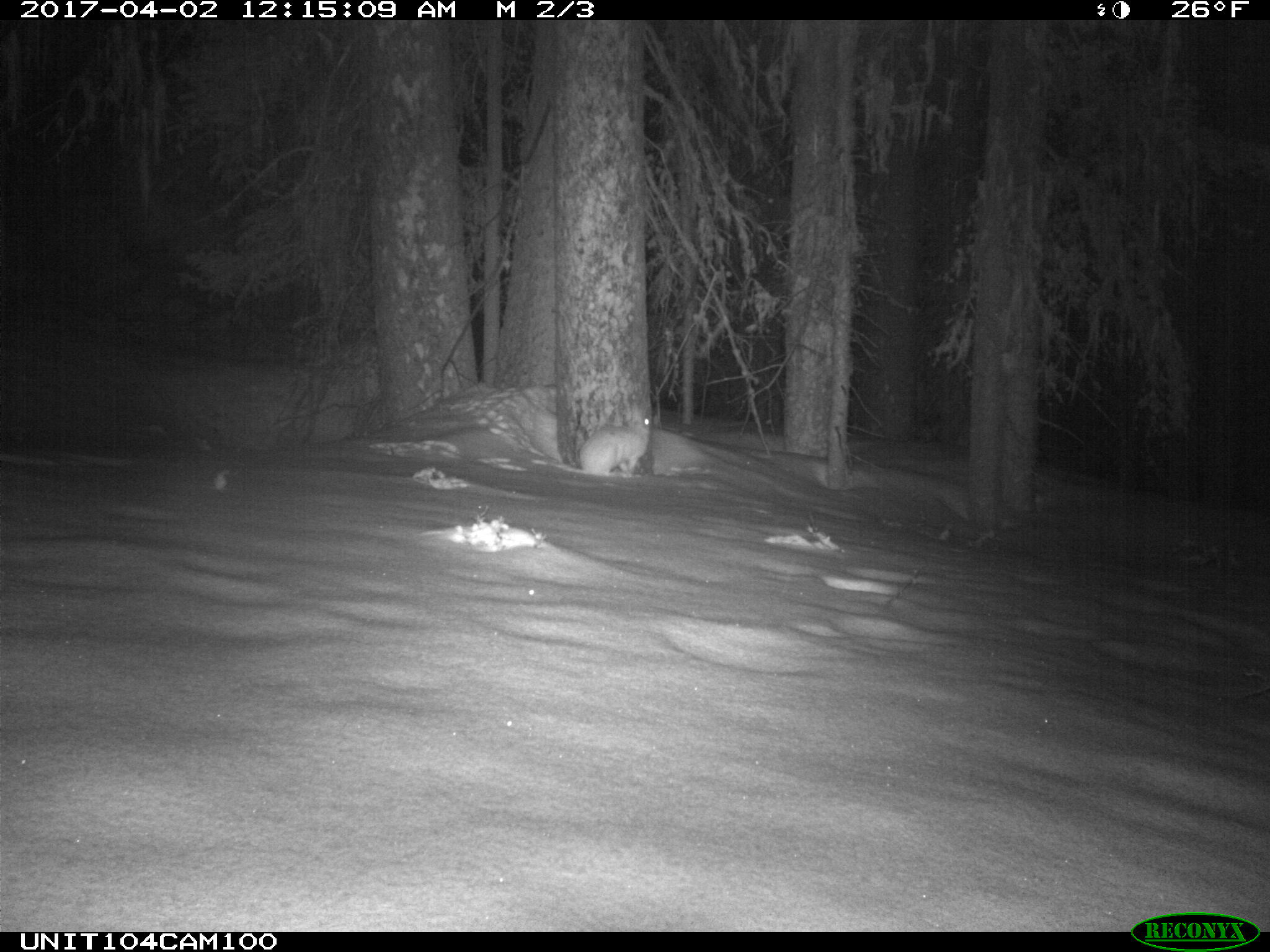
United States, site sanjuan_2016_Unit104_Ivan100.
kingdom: Animalia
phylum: Chordata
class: Mammalia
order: Lagomorpha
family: Leporidae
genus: Lepus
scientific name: Lepus americanus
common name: snowshoe hare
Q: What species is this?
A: Lepus americanus (snowshoe hare).